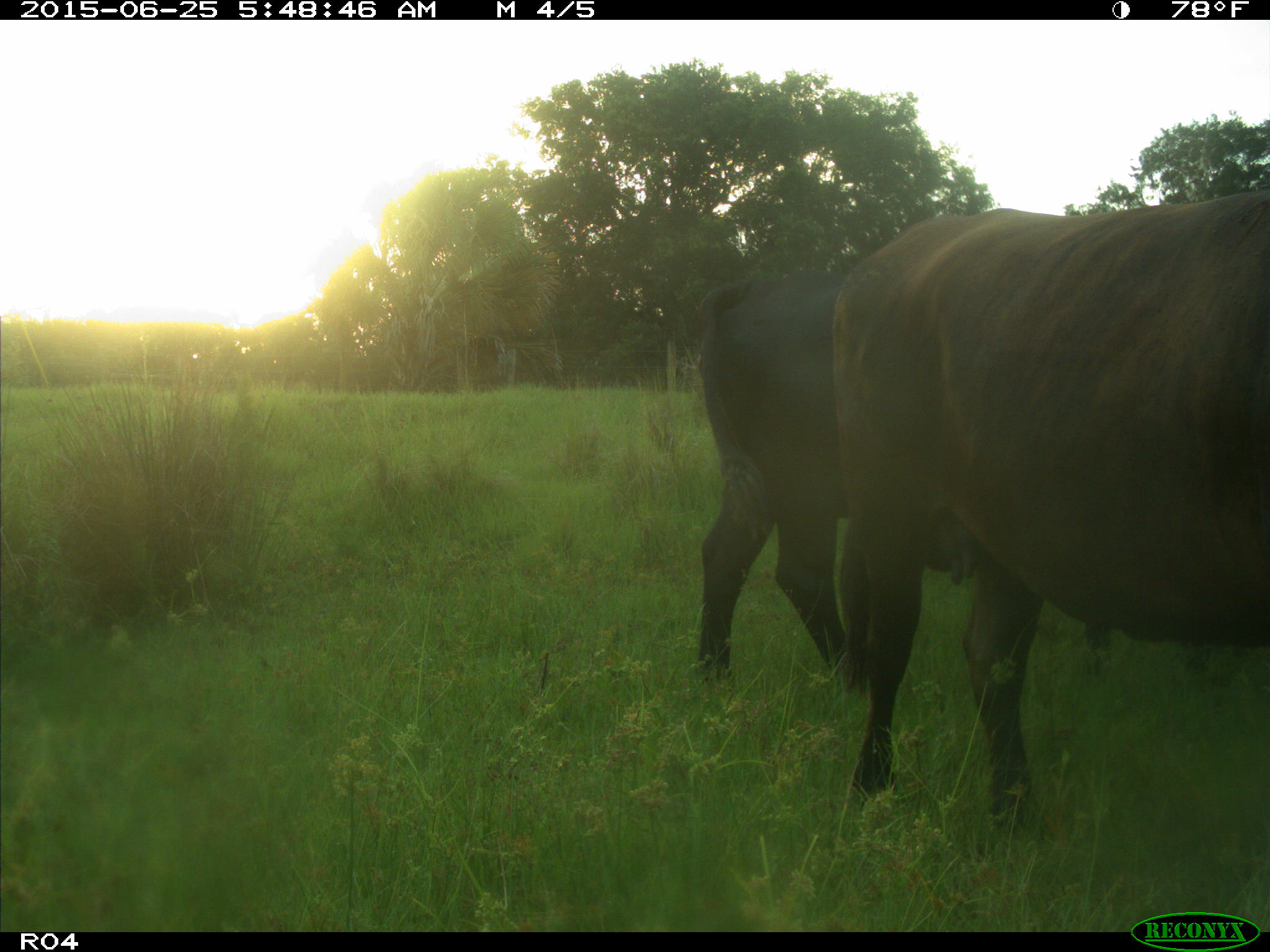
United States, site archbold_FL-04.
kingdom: Animalia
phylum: Chordata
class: Mammalia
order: Artiodactyla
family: Bovidae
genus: Bos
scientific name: Bos taurus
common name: domestic cow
Bos taurus (domestic cow).